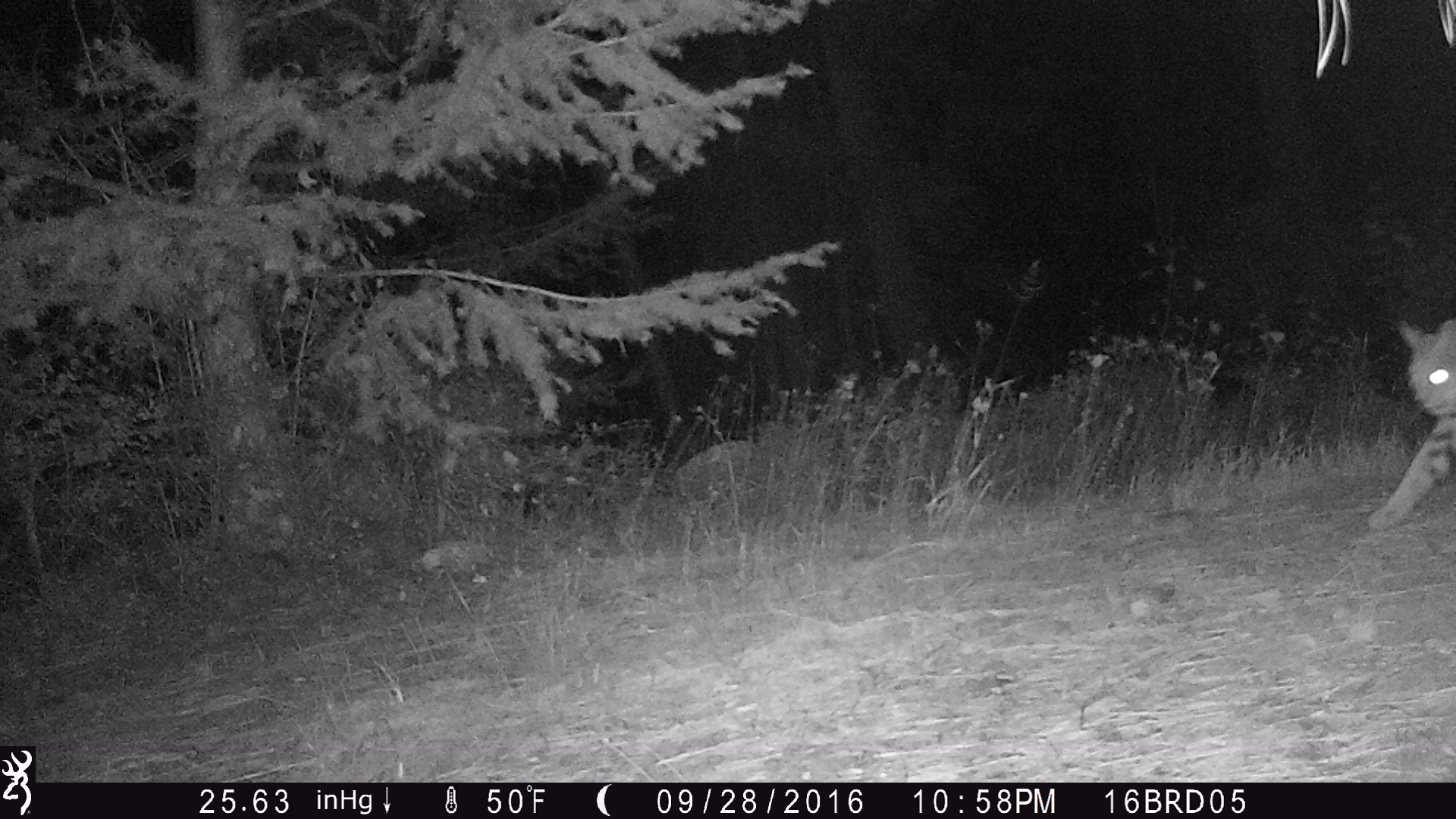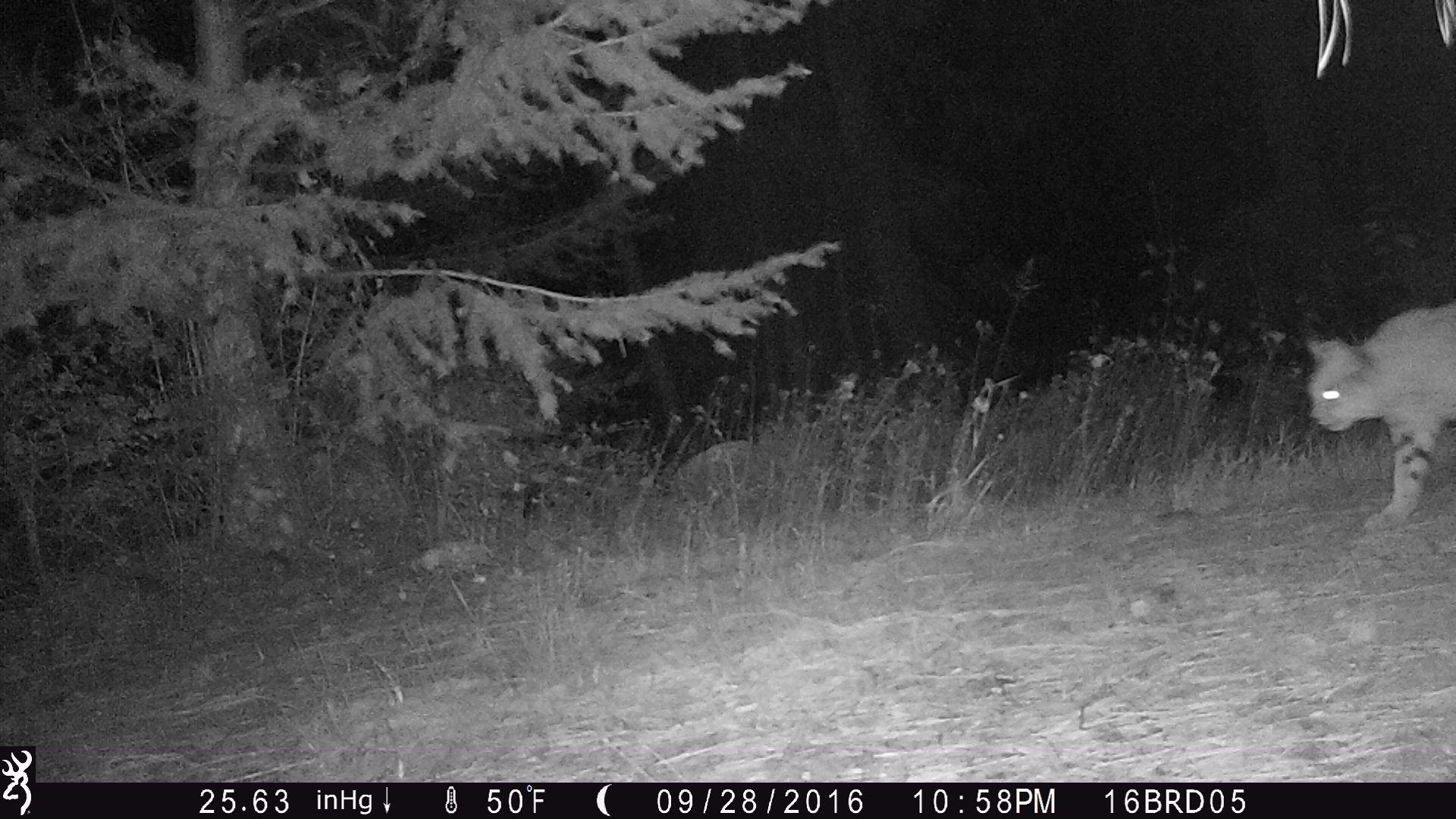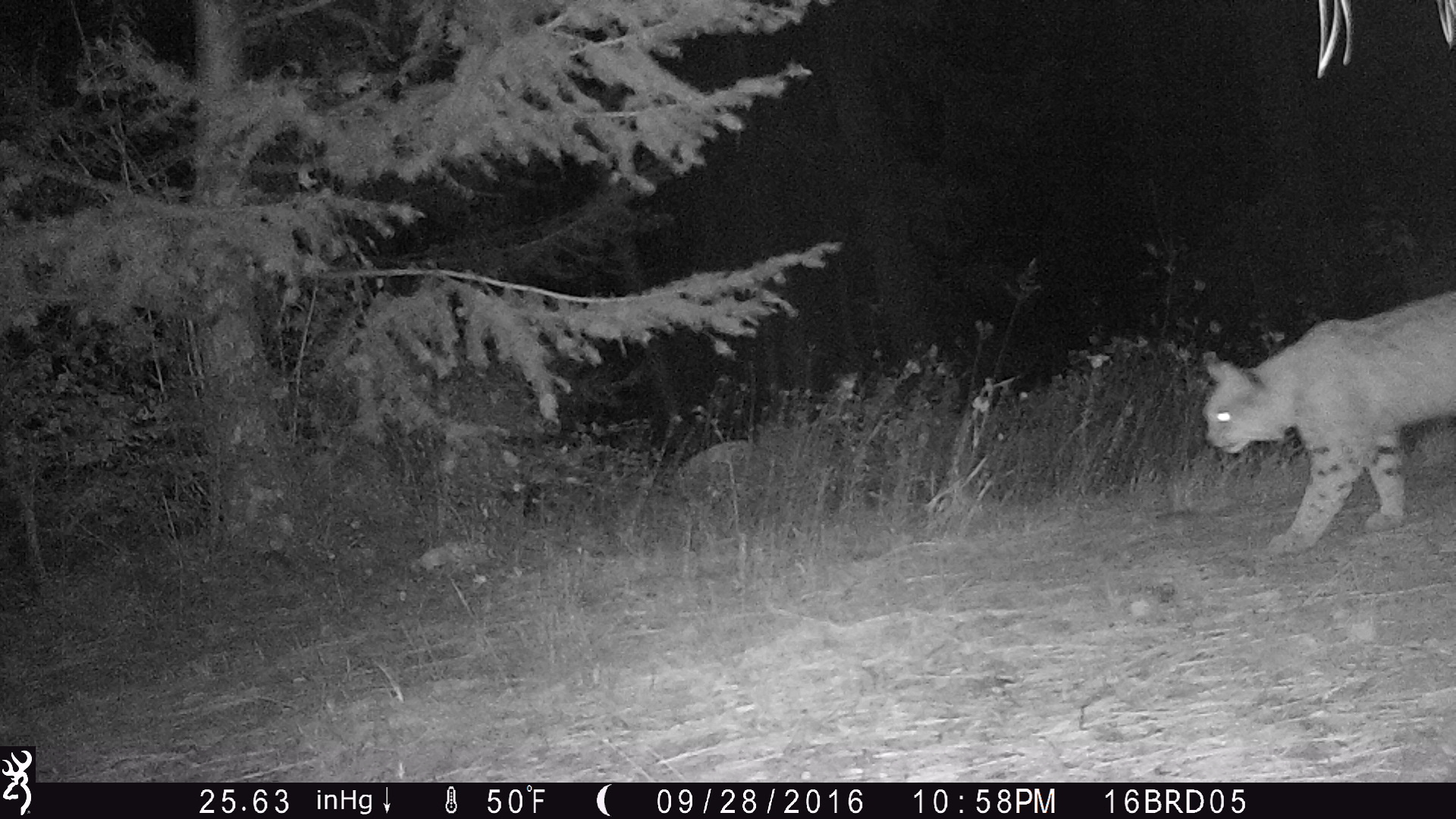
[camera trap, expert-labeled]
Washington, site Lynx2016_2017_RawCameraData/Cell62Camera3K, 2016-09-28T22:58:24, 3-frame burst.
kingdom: Animalia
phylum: Chordata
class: Mammalia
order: Carnivora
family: Felidae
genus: Lynx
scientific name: Lynx rufus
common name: bobcat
Lynx rufus (bobcat). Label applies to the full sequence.